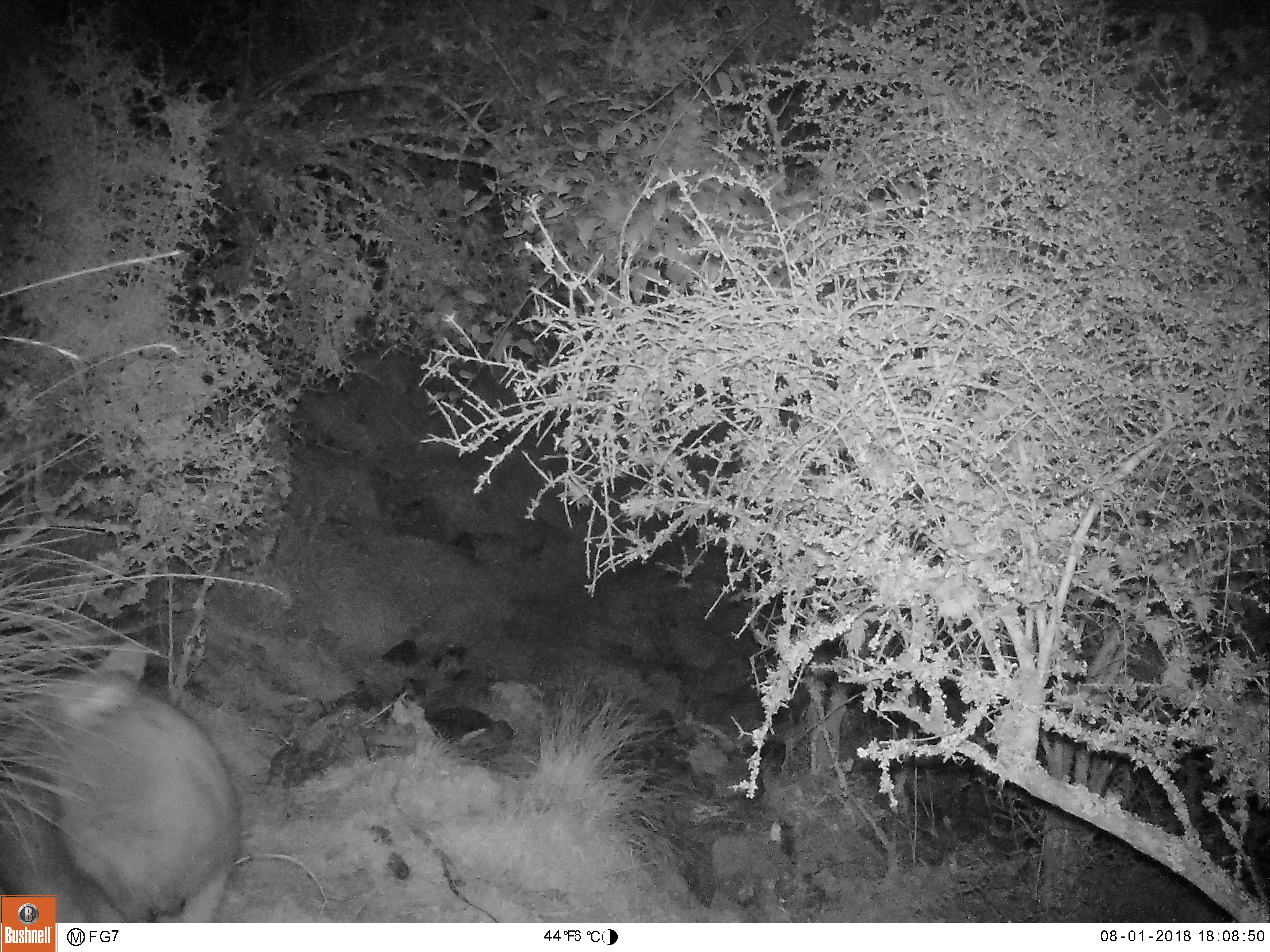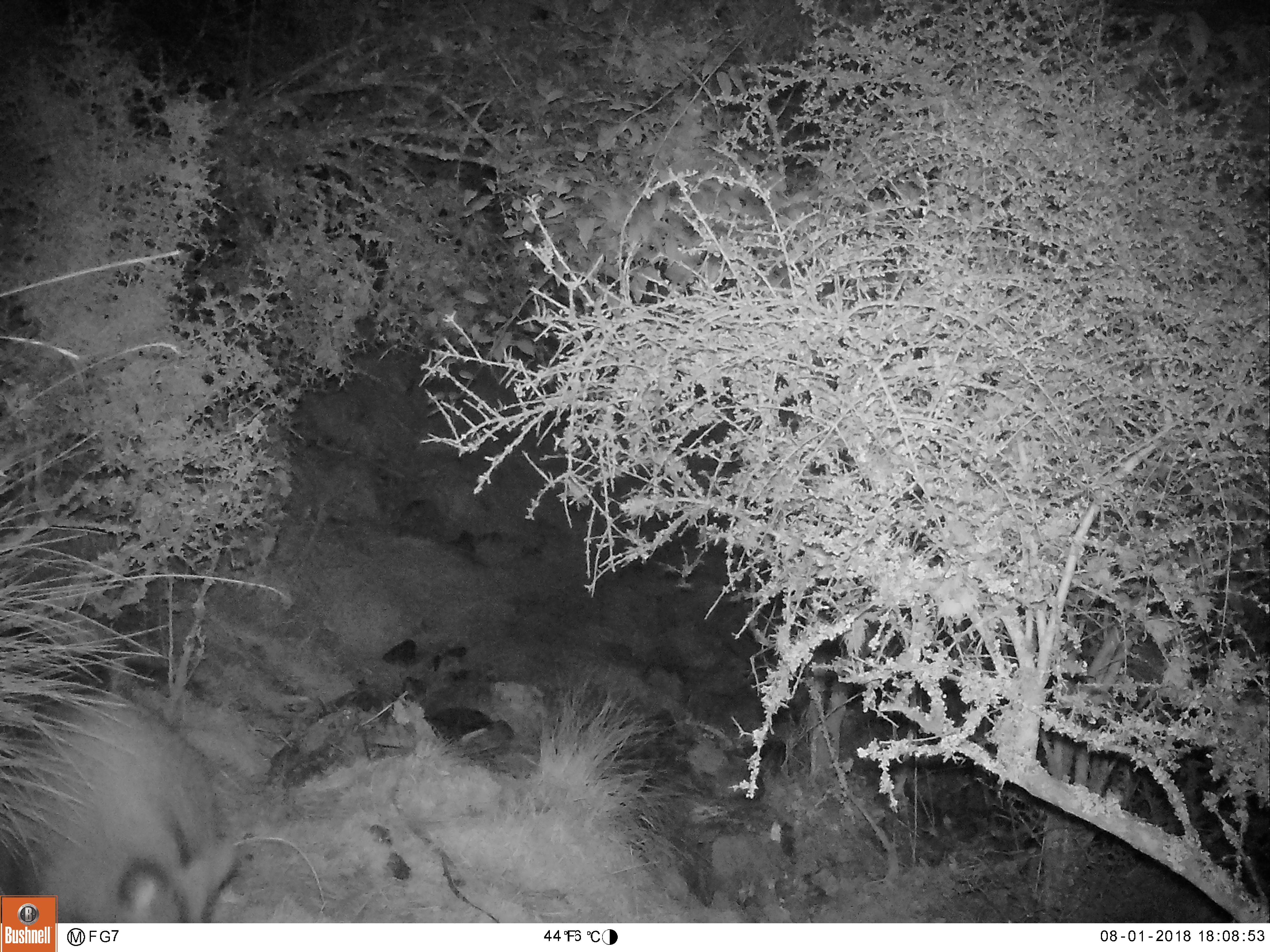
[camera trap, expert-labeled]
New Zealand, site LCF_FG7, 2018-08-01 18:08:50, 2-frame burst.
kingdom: Animalia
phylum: Chordata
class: Mammalia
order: Diprotodontia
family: Macropodidae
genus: Notamacropus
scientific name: Notamacropus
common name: wallaby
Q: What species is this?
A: Wallaby (Notamacropus).